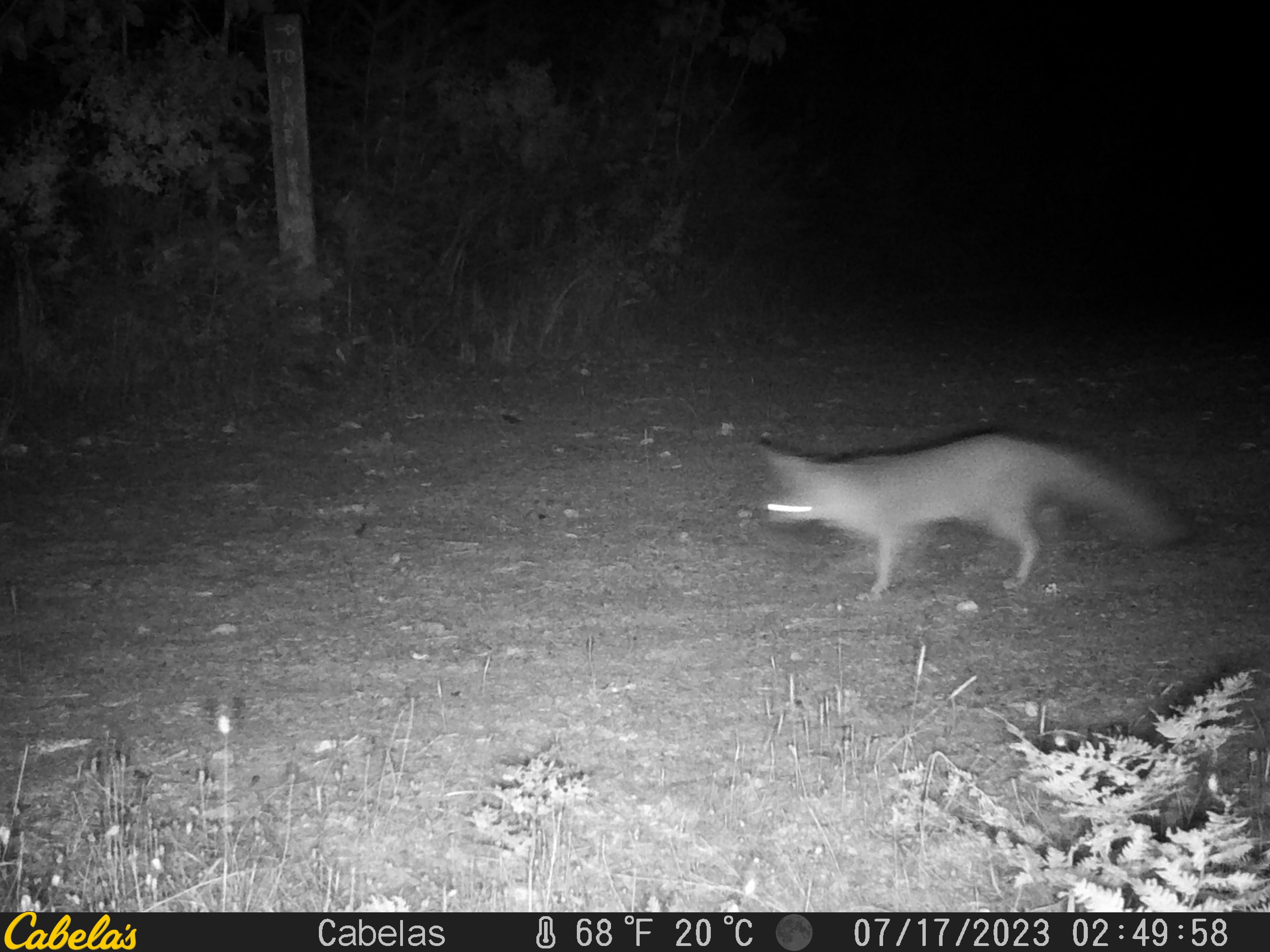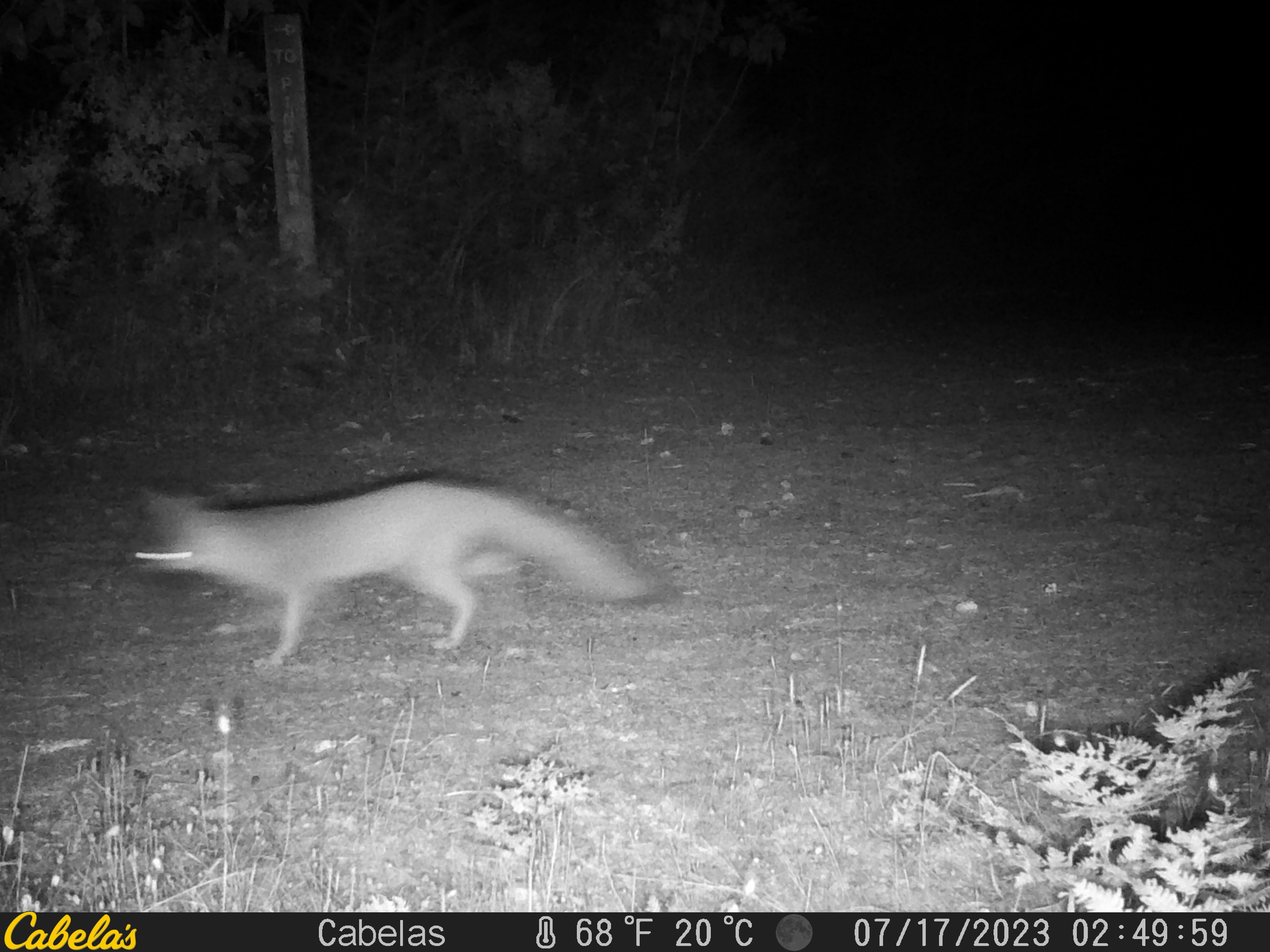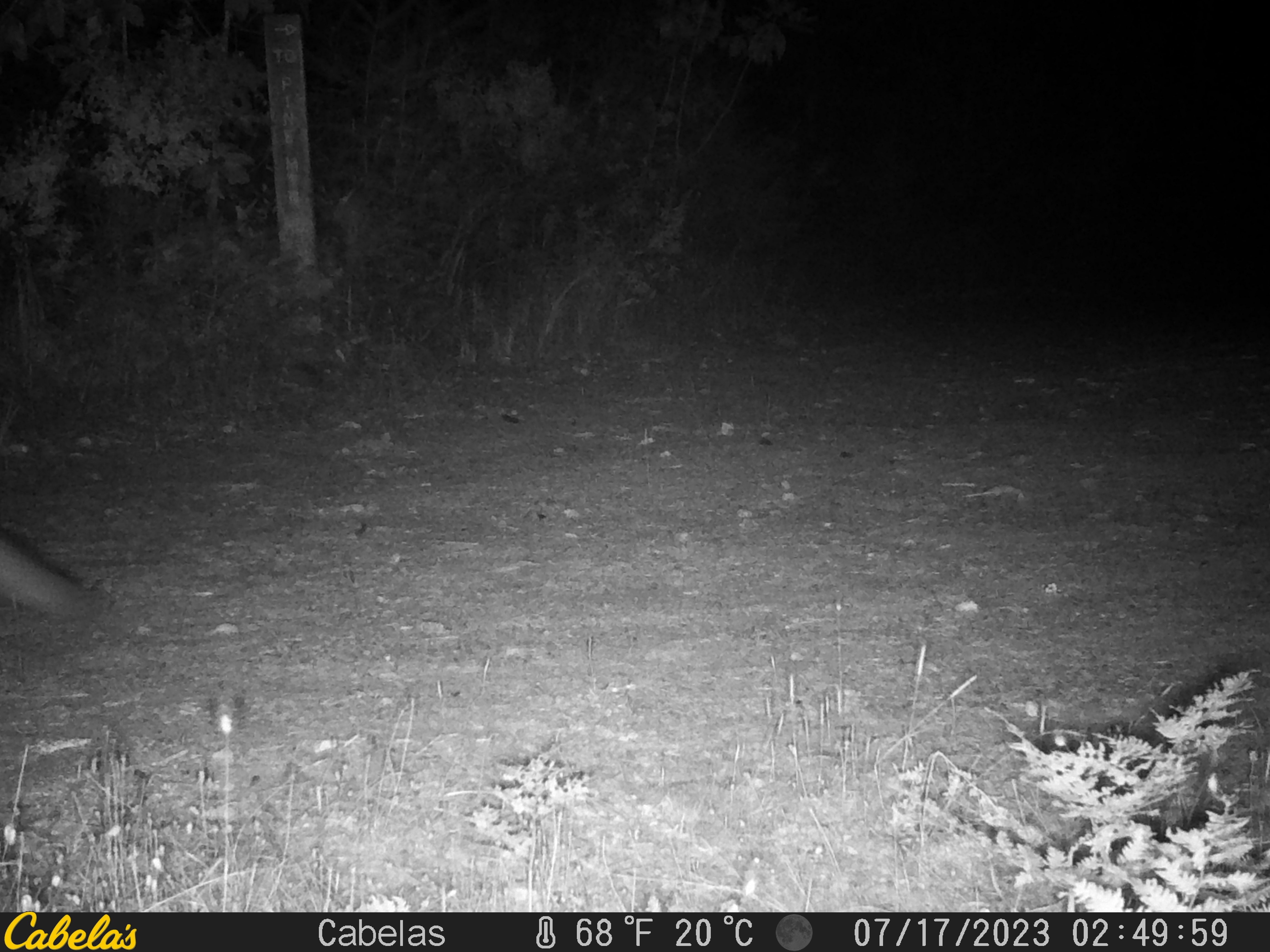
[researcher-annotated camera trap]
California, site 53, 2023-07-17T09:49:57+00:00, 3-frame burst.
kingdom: Animalia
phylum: Chordata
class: Mammalia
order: Carnivora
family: Canidae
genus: Urocyon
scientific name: Urocyon cinereoargenteus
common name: gray fox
Gray fox (Urocyon cinereoargenteus).